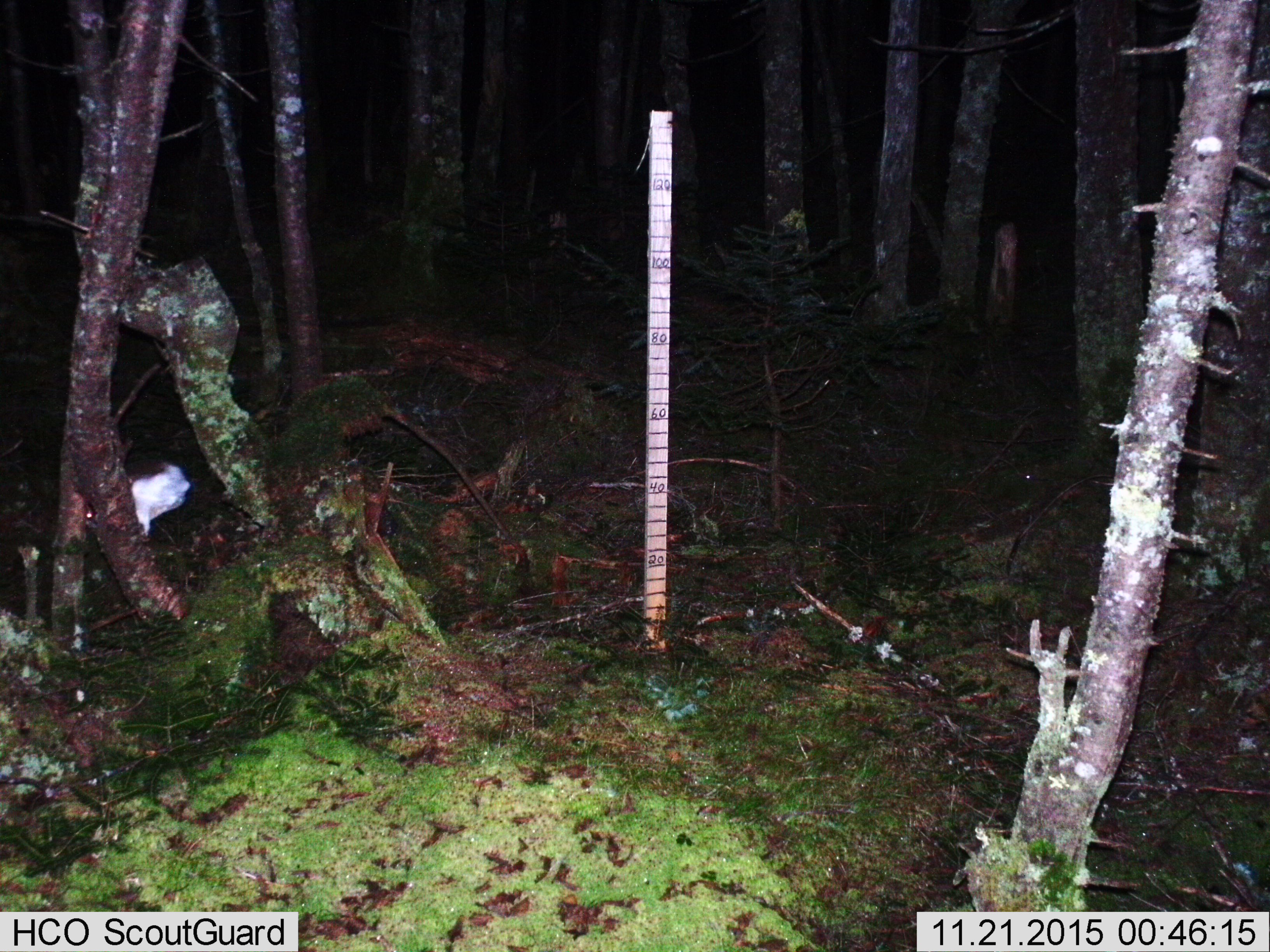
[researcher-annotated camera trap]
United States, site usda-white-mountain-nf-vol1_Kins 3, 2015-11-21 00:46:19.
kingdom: Animalia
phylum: Chordata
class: Mammalia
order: Lagomorpha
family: Leporidae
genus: Lepus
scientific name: Lepus americanus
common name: snowshoe hare